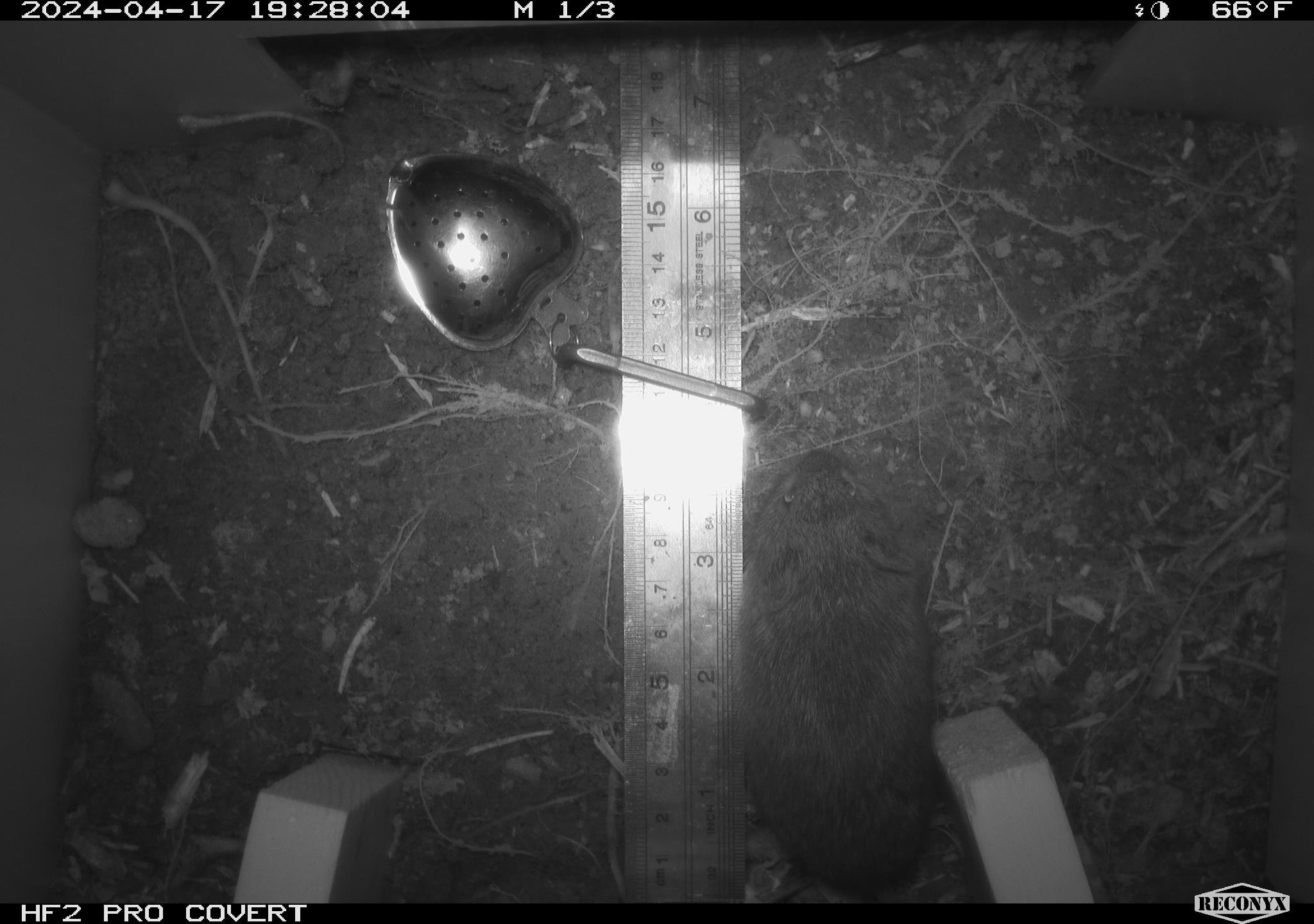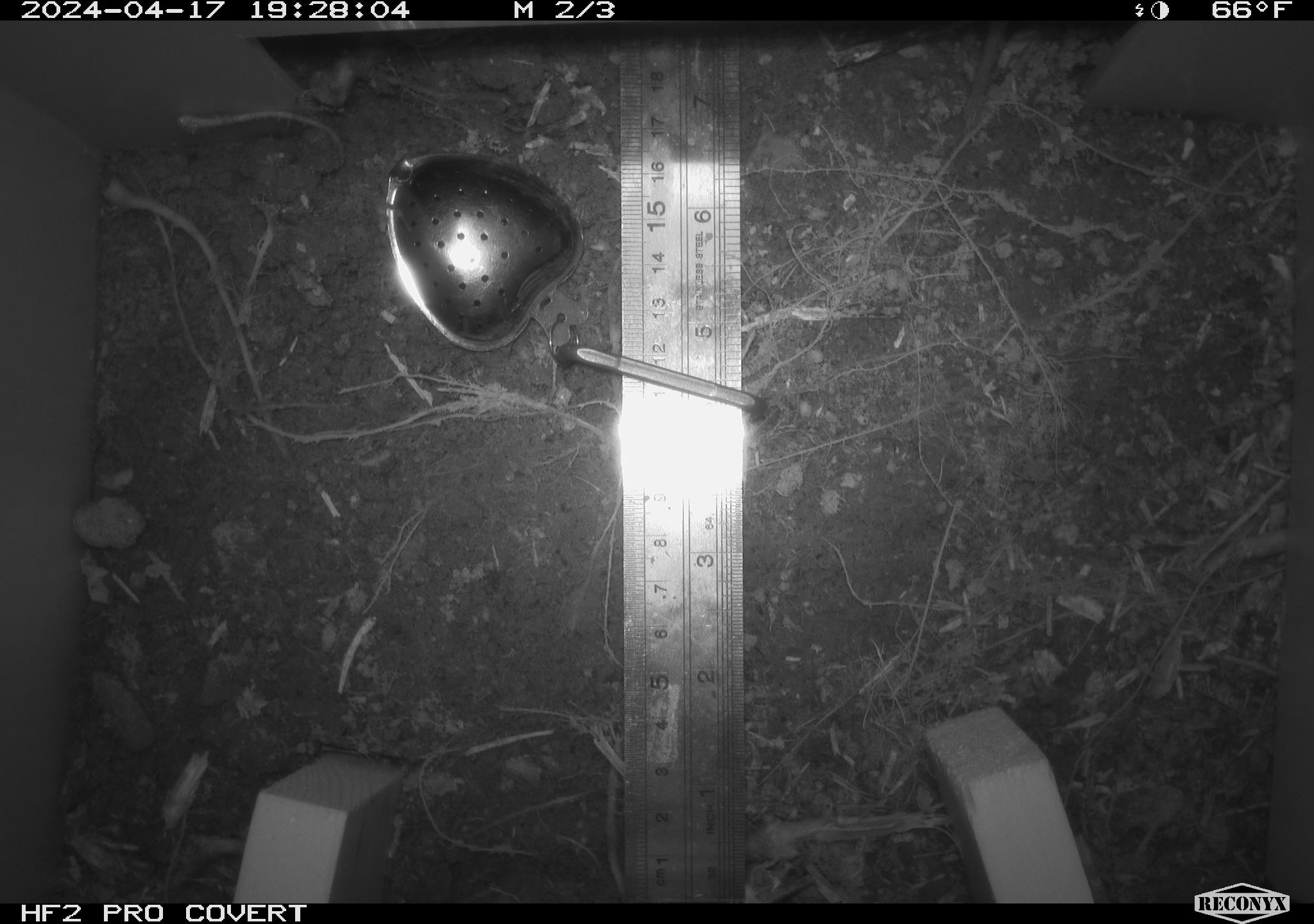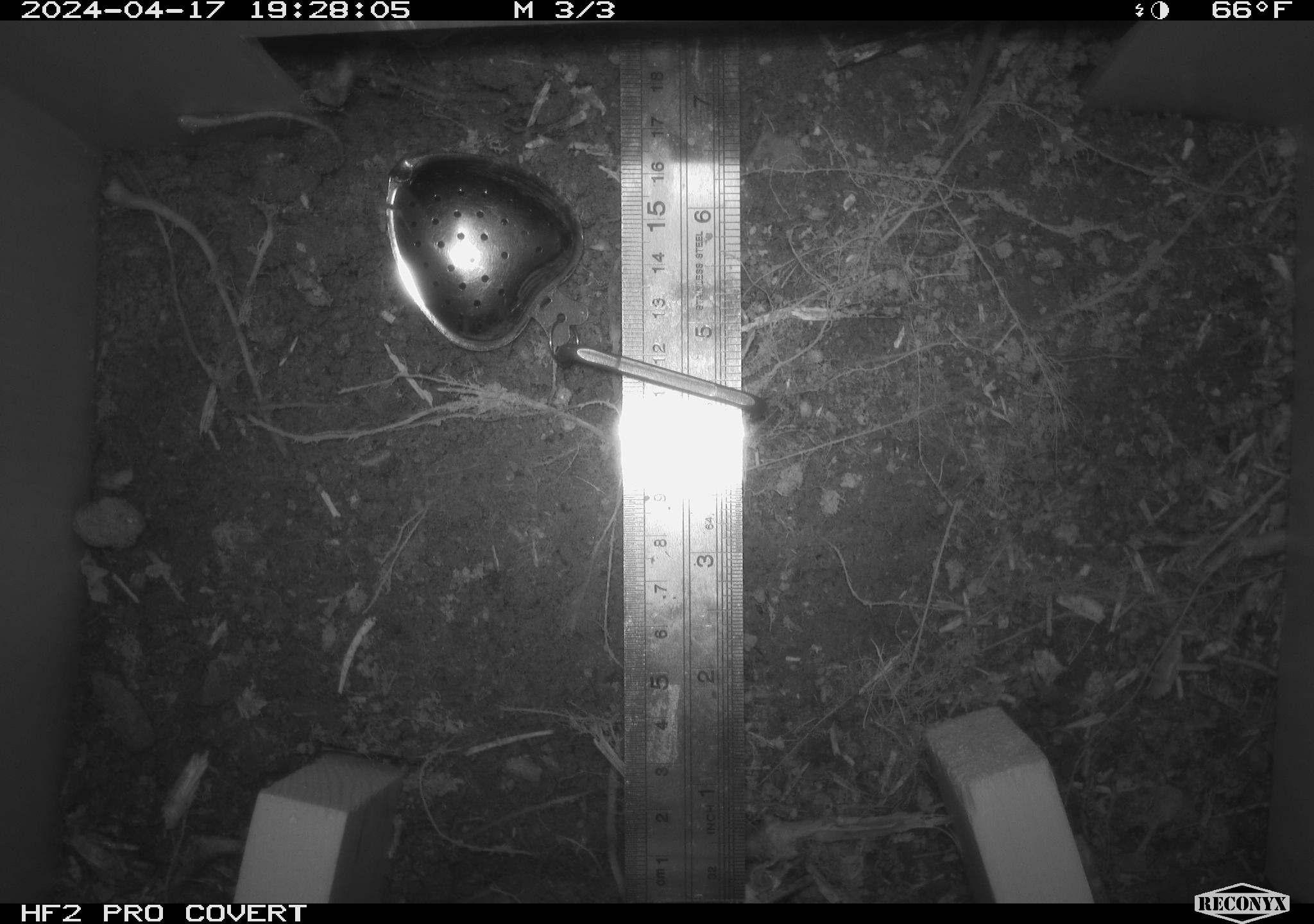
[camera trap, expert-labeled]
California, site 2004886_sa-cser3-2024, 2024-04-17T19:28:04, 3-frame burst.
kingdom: Animalia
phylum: Chordata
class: Mammalia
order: Rodentia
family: Cricetidae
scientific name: Cricetidae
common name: hamsters, voles, lemmings, and allies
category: cricetidae family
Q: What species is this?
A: Cricetidae family (hamsters, voles, lemmings, and allies) (Cricetidae).